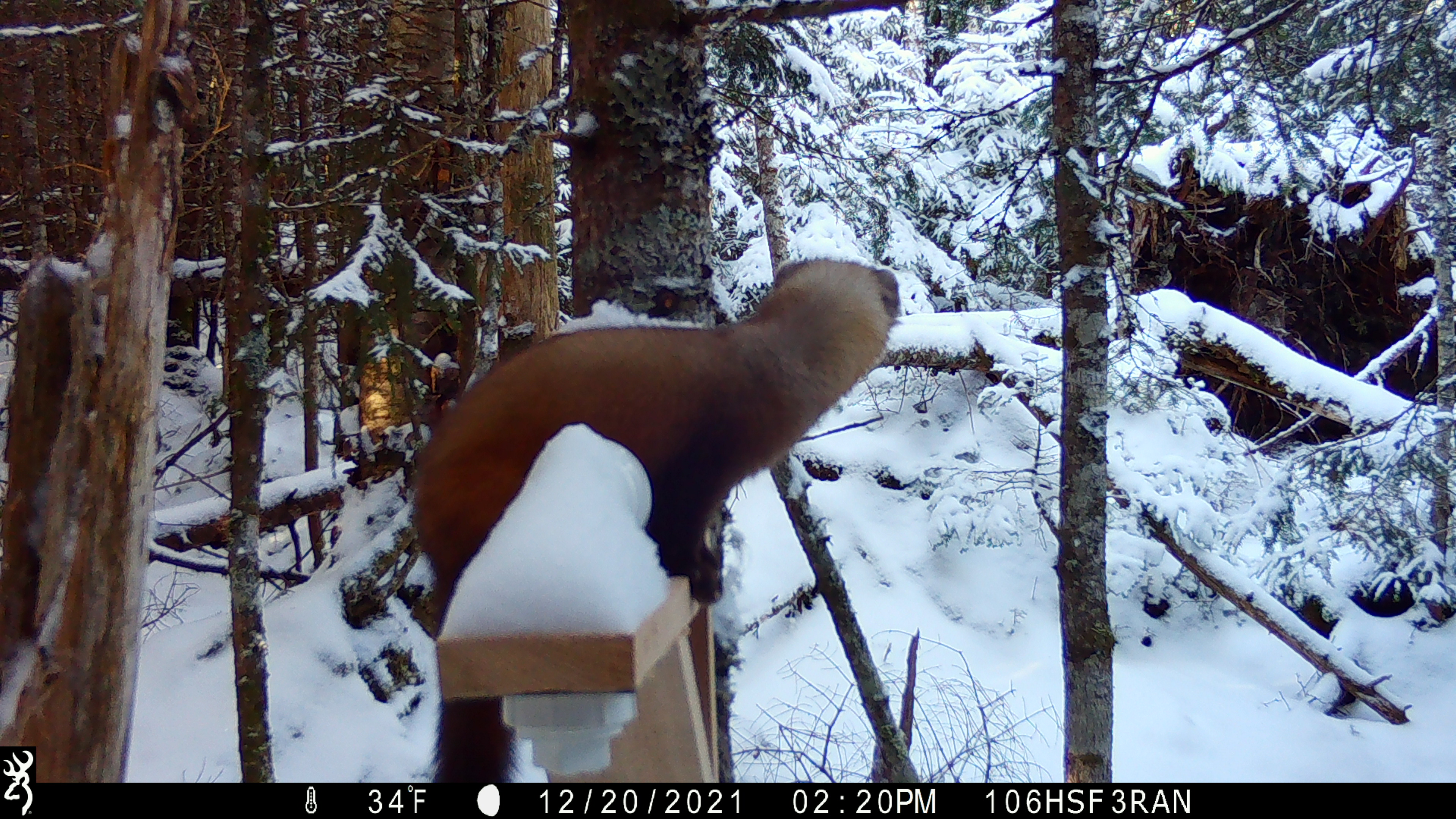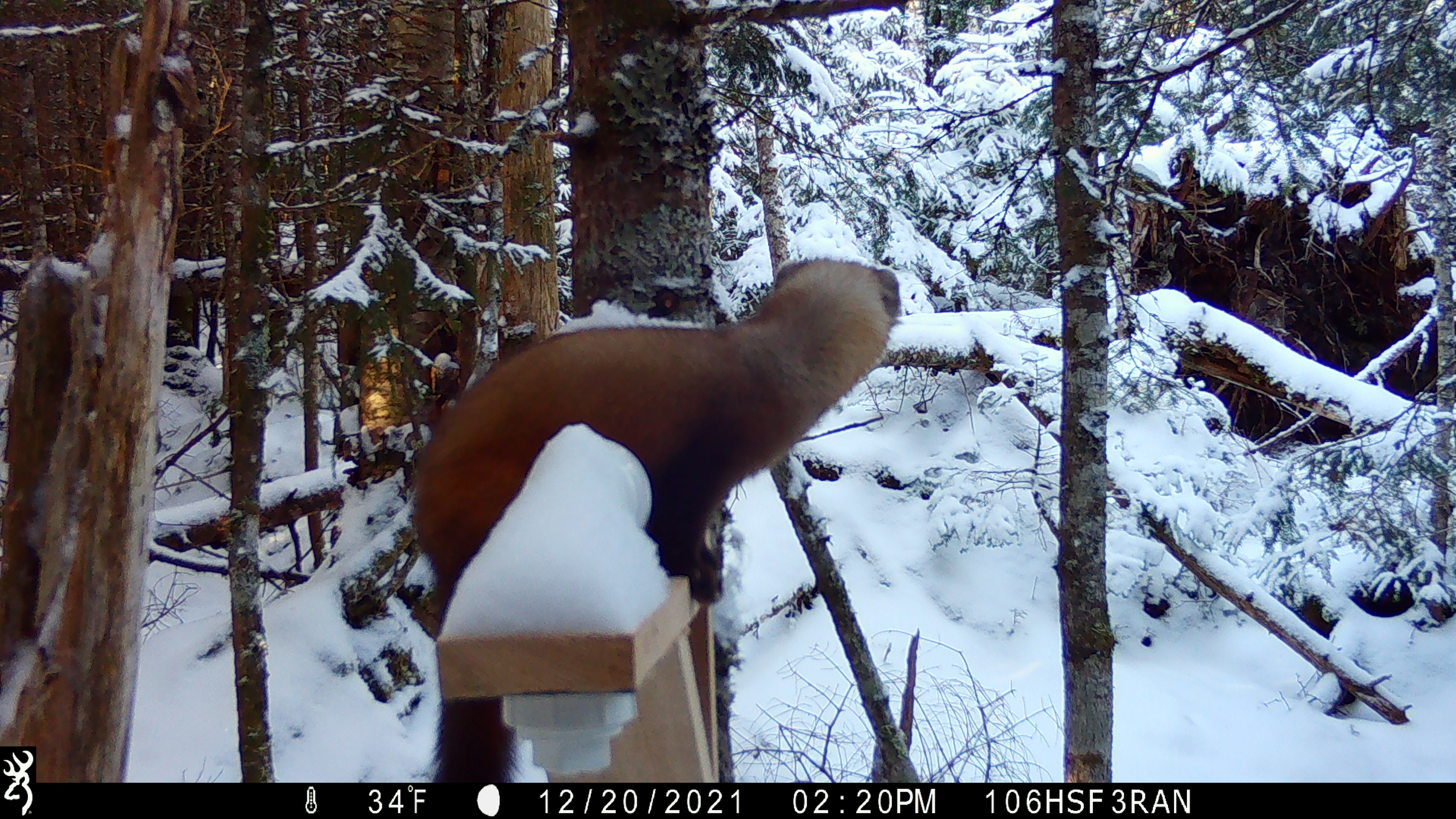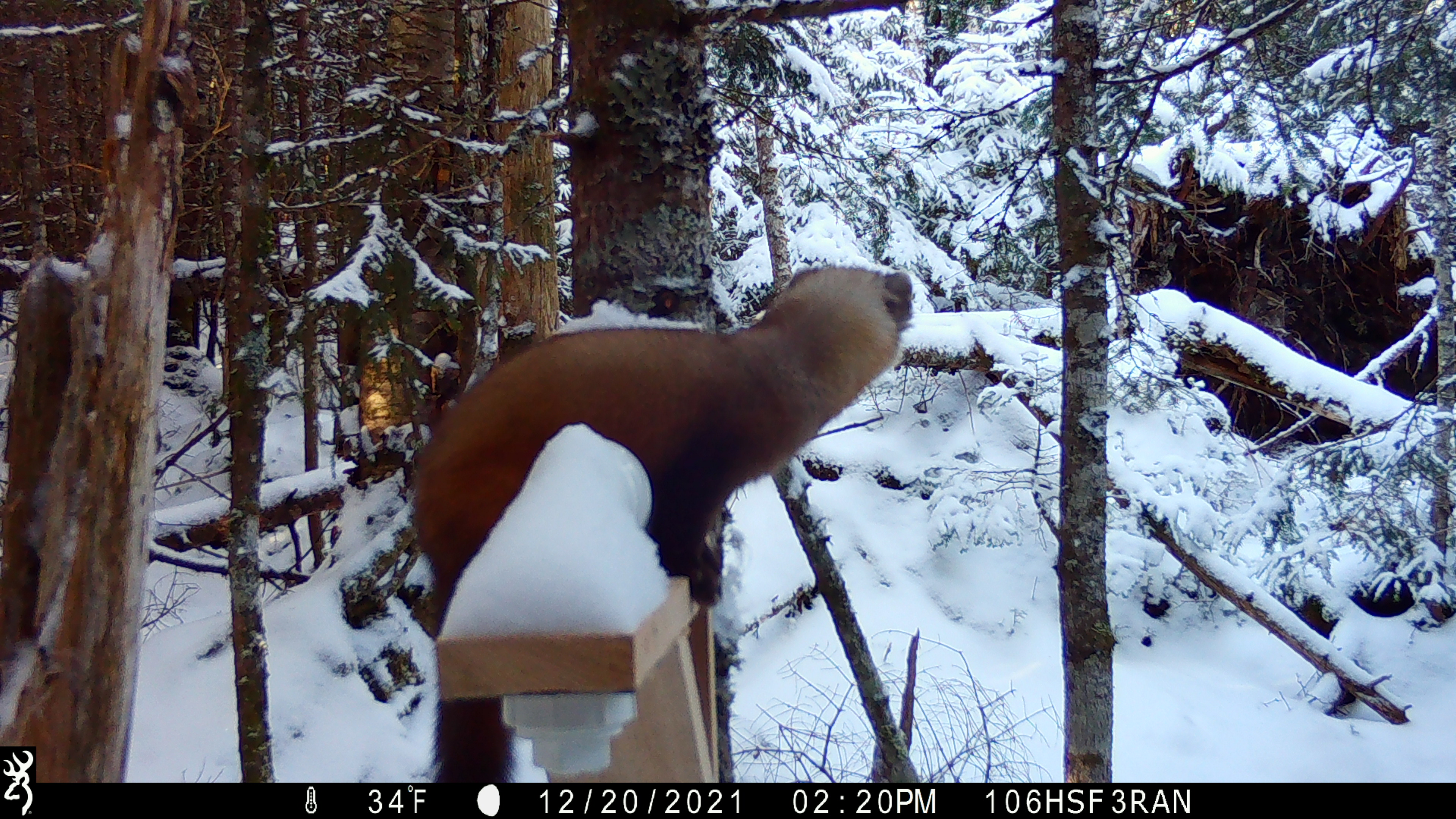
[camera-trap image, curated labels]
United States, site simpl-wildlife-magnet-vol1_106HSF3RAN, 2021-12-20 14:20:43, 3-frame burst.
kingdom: Animalia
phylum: Chordata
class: Mammalia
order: Carnivora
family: Mustelidae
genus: Martes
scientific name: Martes americana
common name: american marten